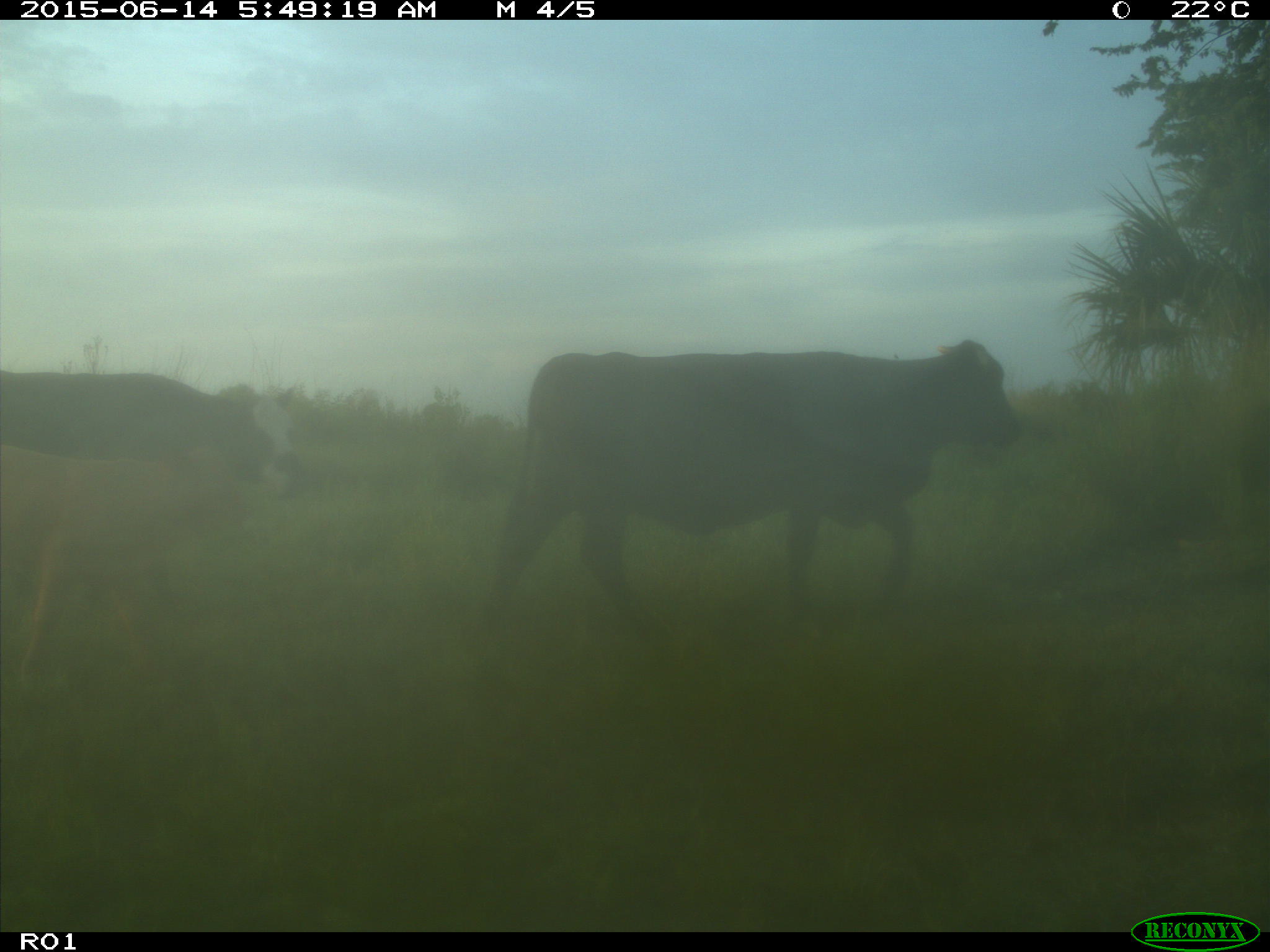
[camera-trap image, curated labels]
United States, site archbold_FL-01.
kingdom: Animalia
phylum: Chordata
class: Mammalia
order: Artiodactyla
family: Bovidae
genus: Bos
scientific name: Bos taurus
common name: domestic cow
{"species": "Bos taurus (domestic cow)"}